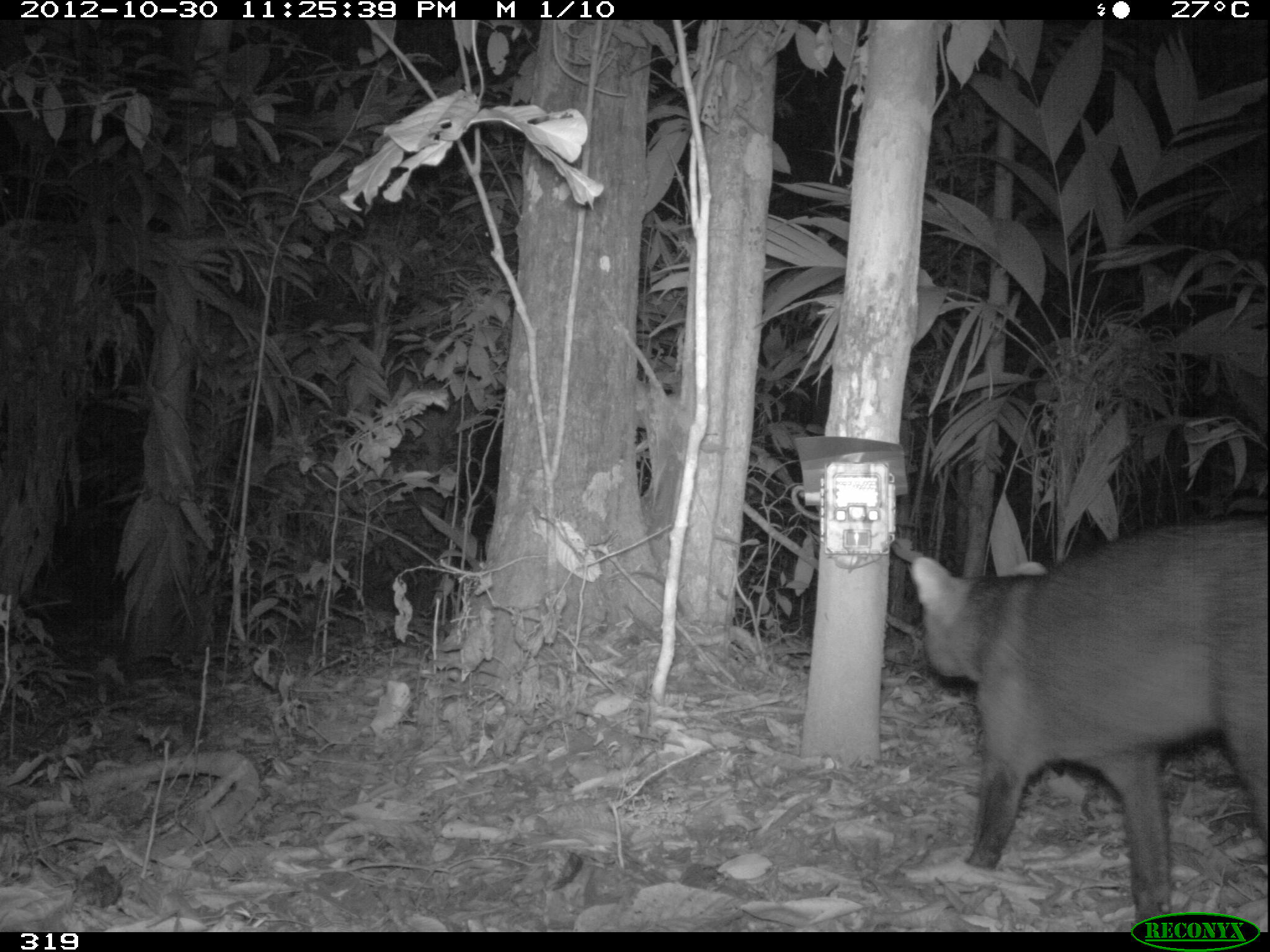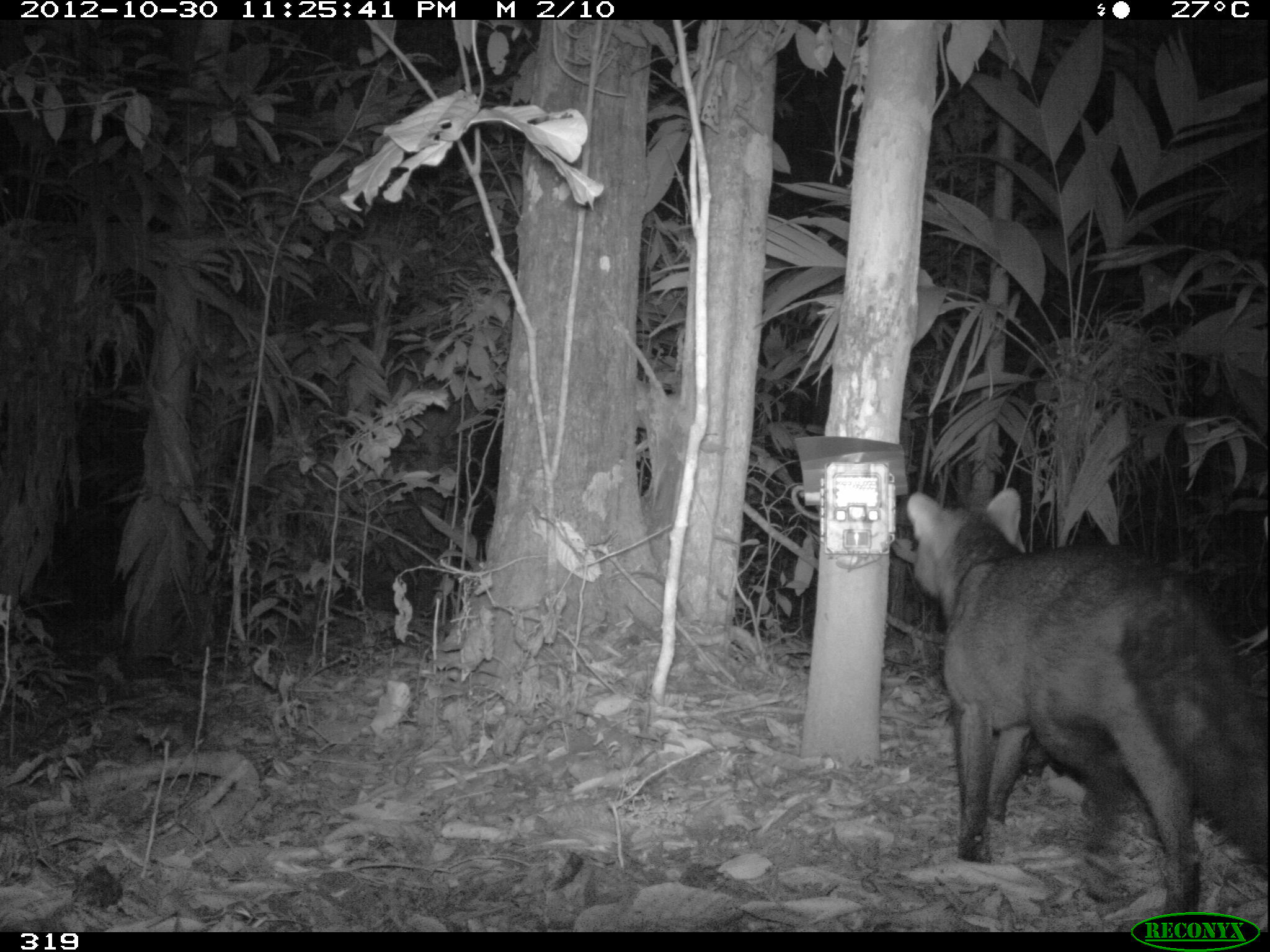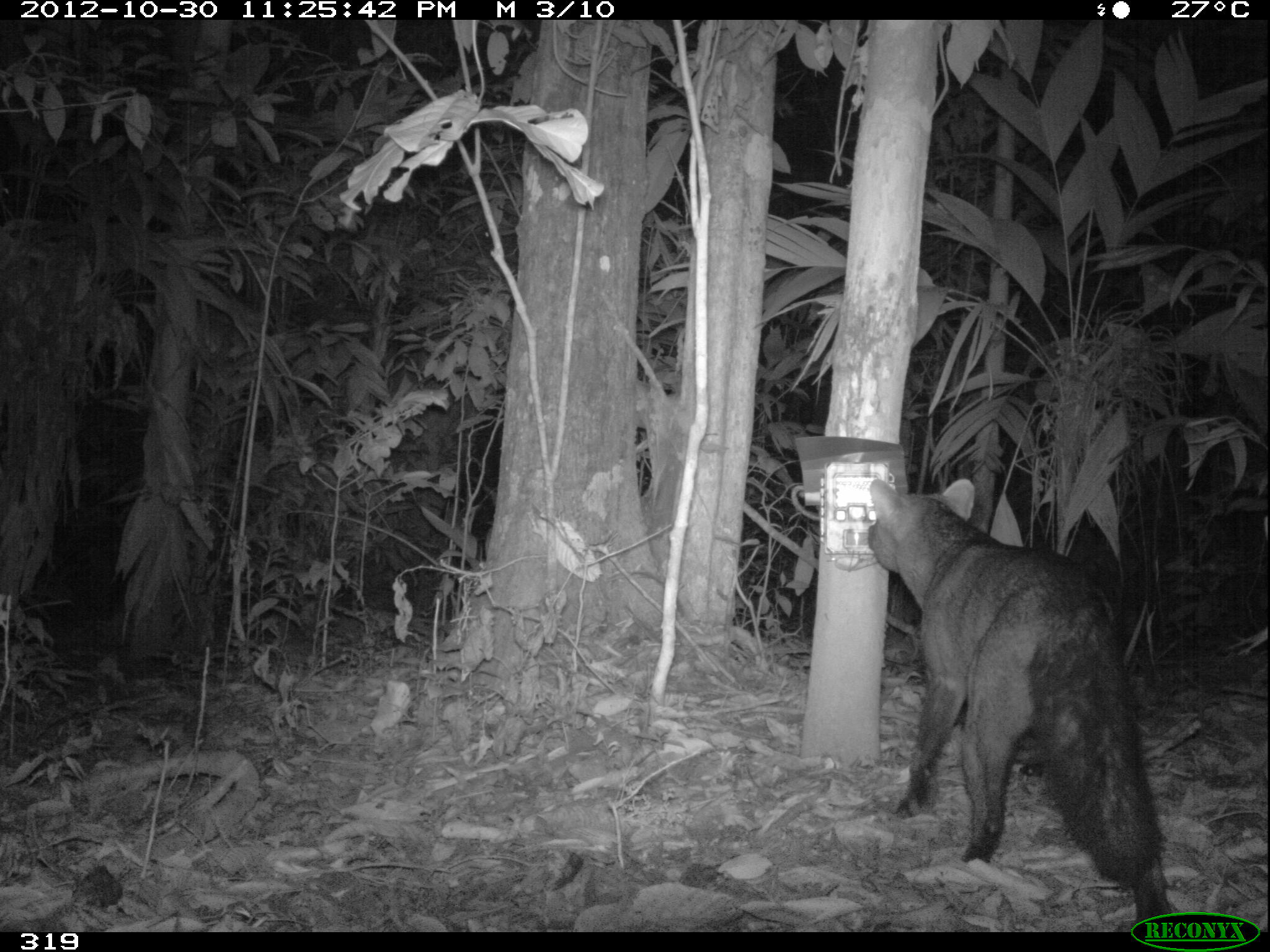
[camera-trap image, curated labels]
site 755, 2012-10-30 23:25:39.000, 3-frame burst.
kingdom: Animalia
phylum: Chordata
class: Mammalia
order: Carnivora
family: Canidae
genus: Atelocynus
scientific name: Atelocynus microtis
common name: short-eared dog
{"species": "Atelocynus microtis (short-eared dog)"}